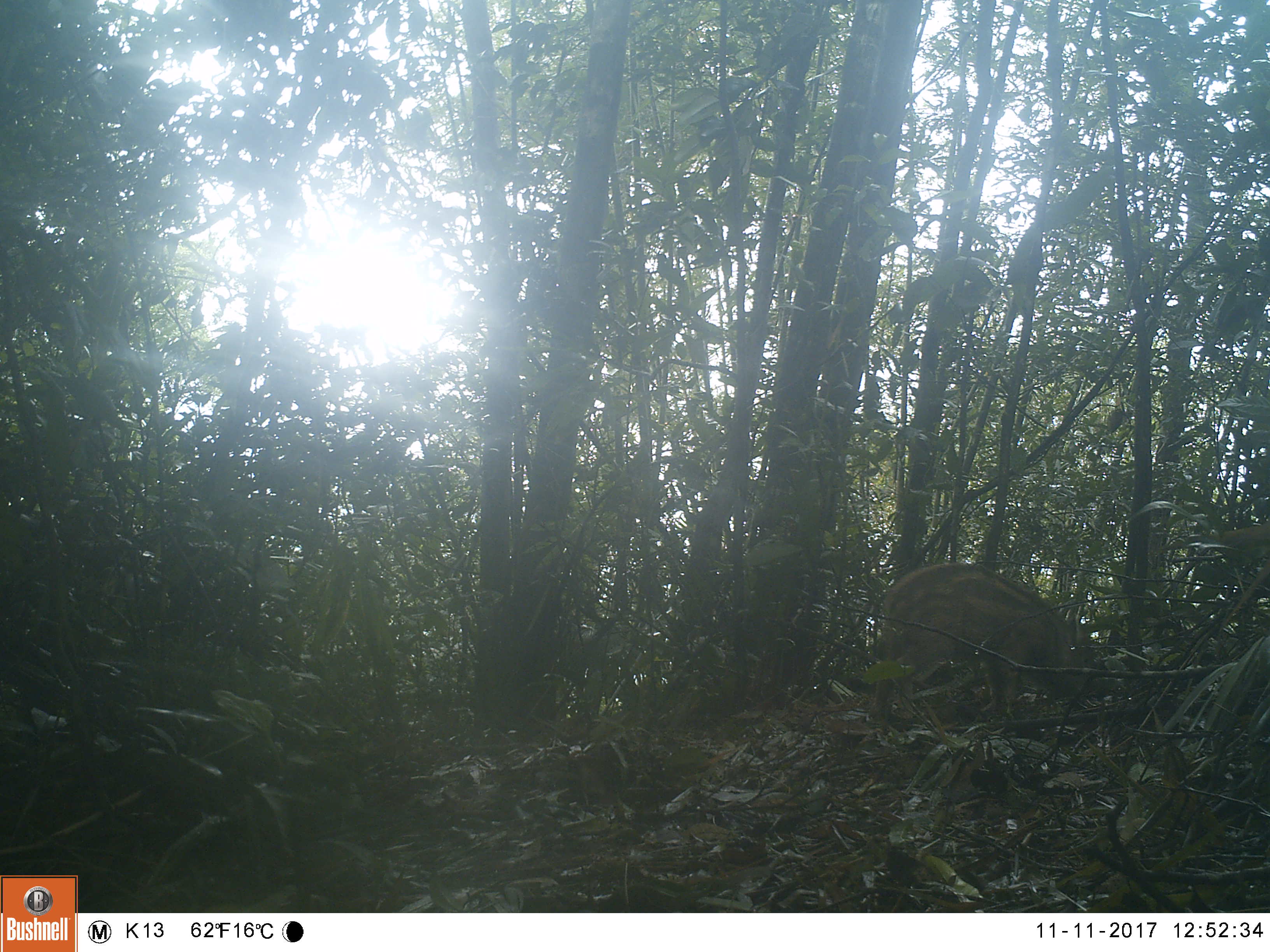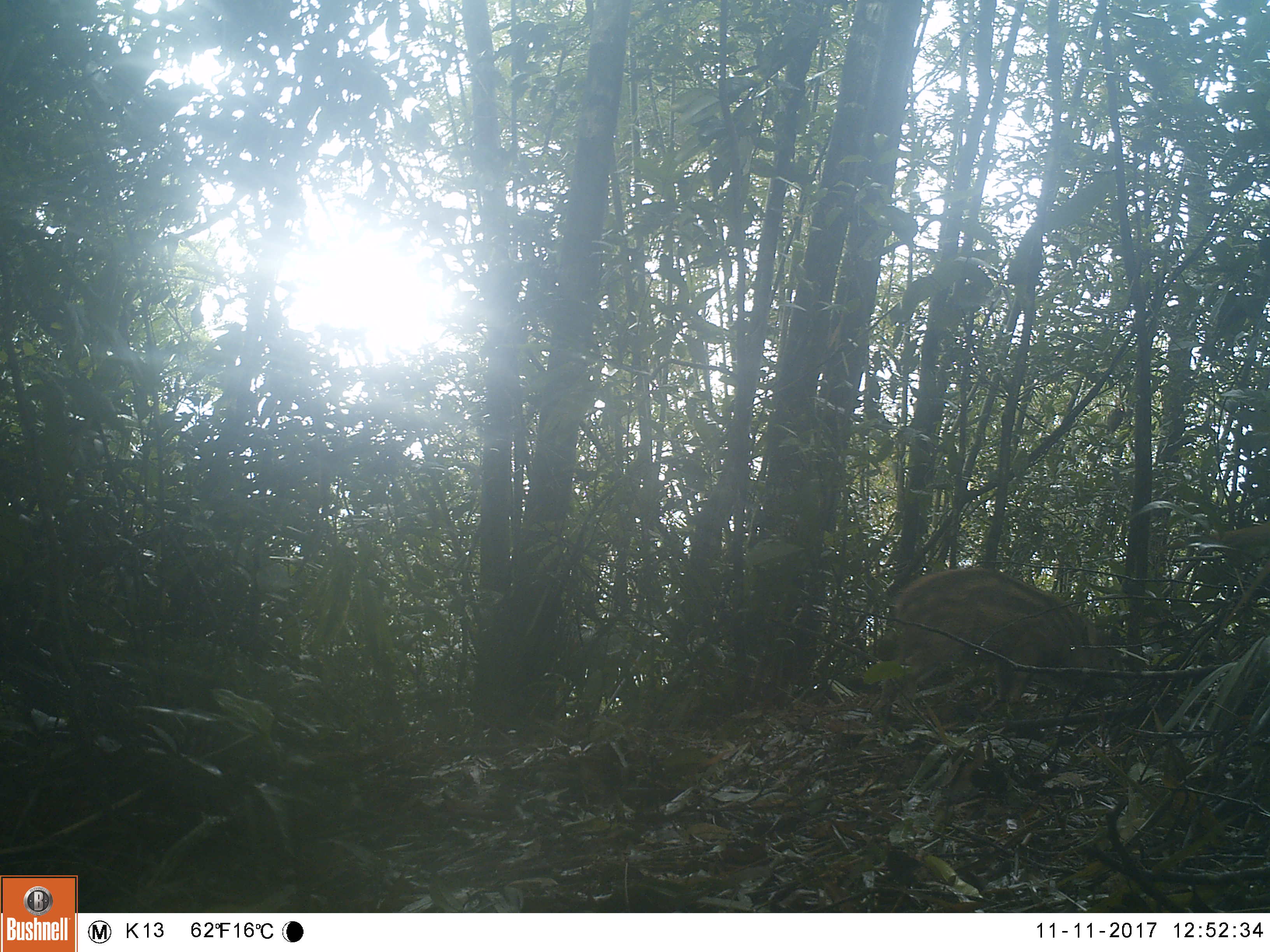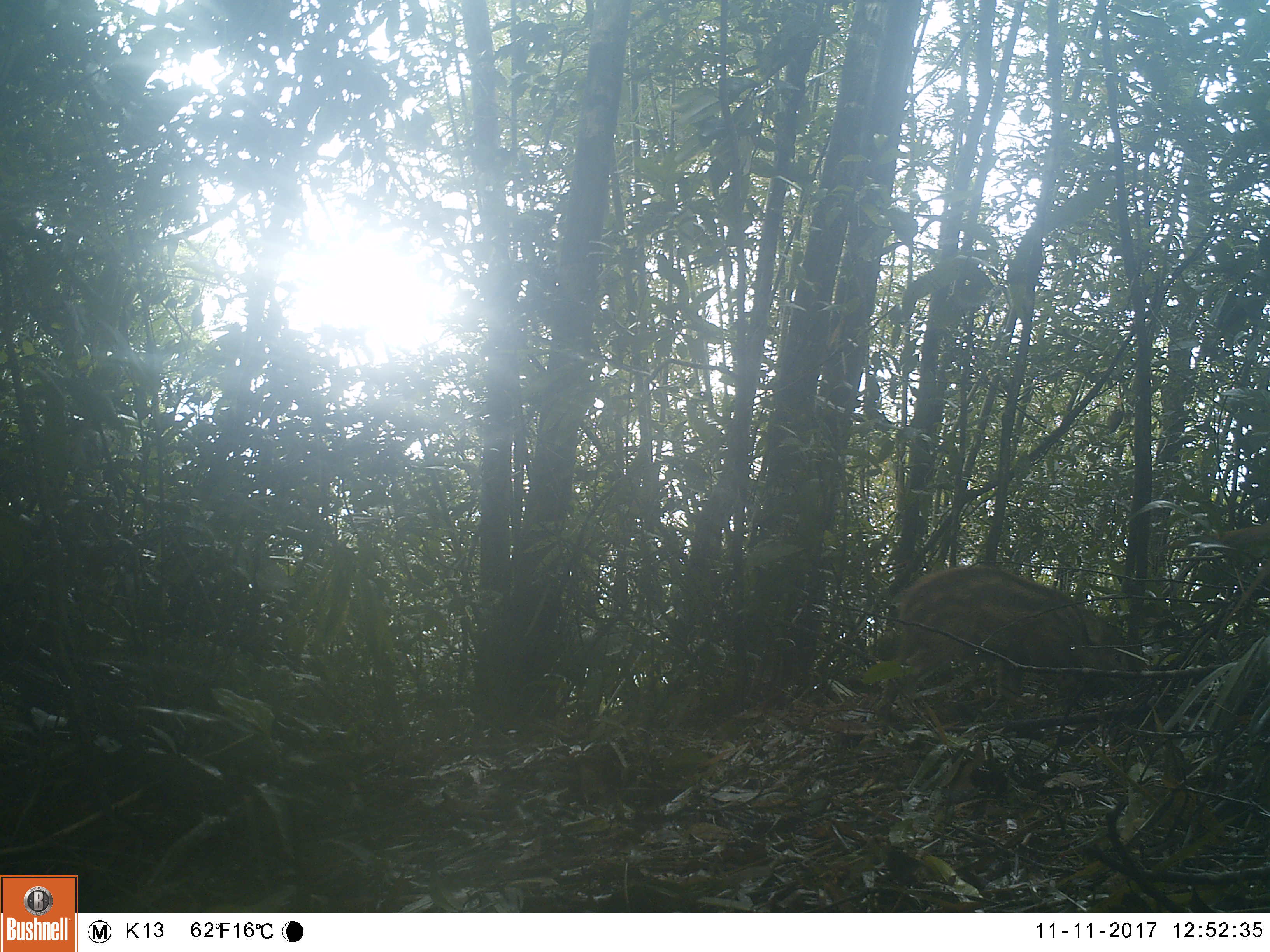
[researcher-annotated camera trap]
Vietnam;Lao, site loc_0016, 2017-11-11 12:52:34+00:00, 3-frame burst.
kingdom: Animalia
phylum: Chordata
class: Mammalia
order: Artiodactyla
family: Suidae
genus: Sus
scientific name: Sus scrofa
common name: eurasian wild pig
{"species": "eurasian wild pig (Sus scrofa)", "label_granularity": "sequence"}